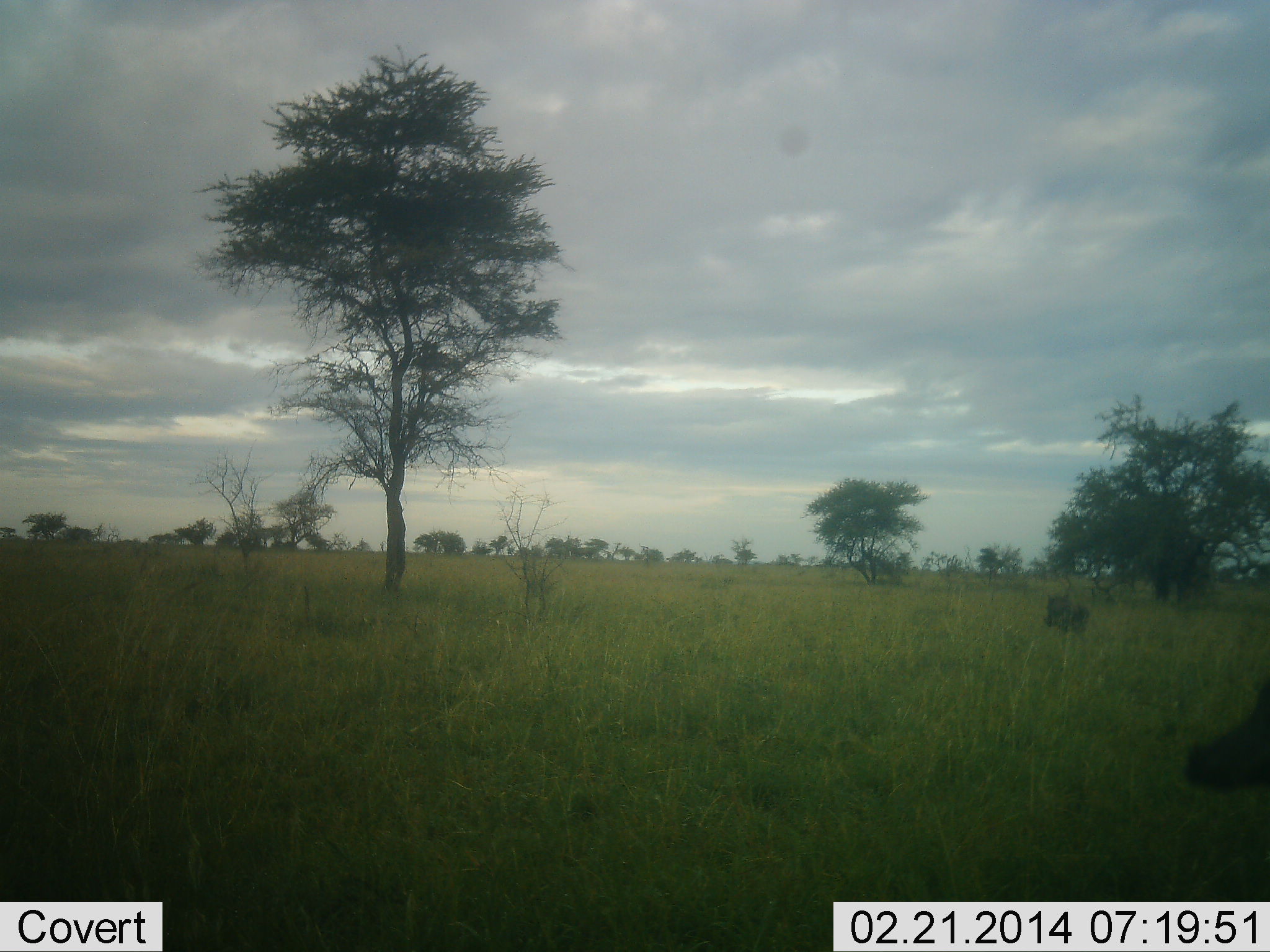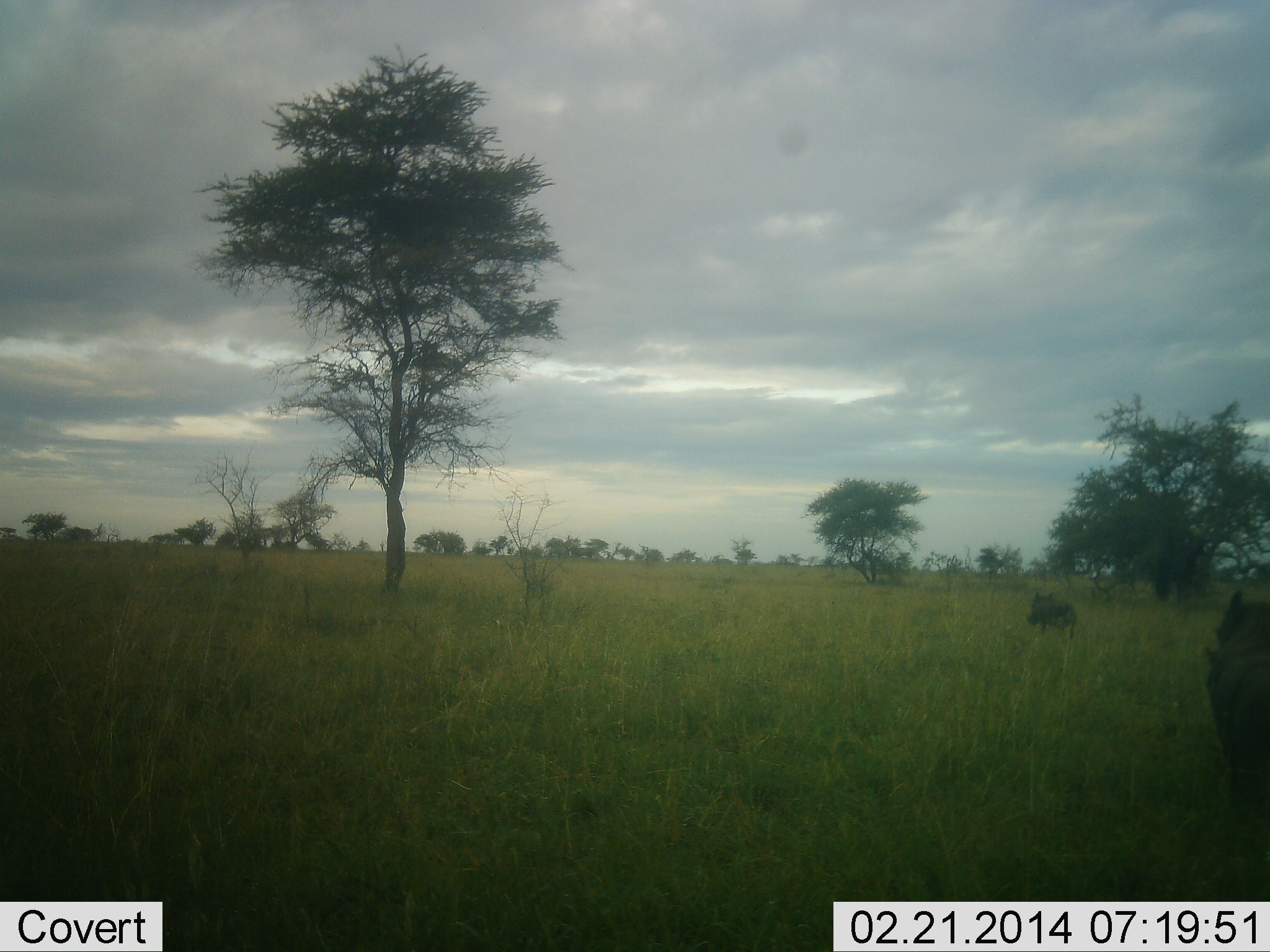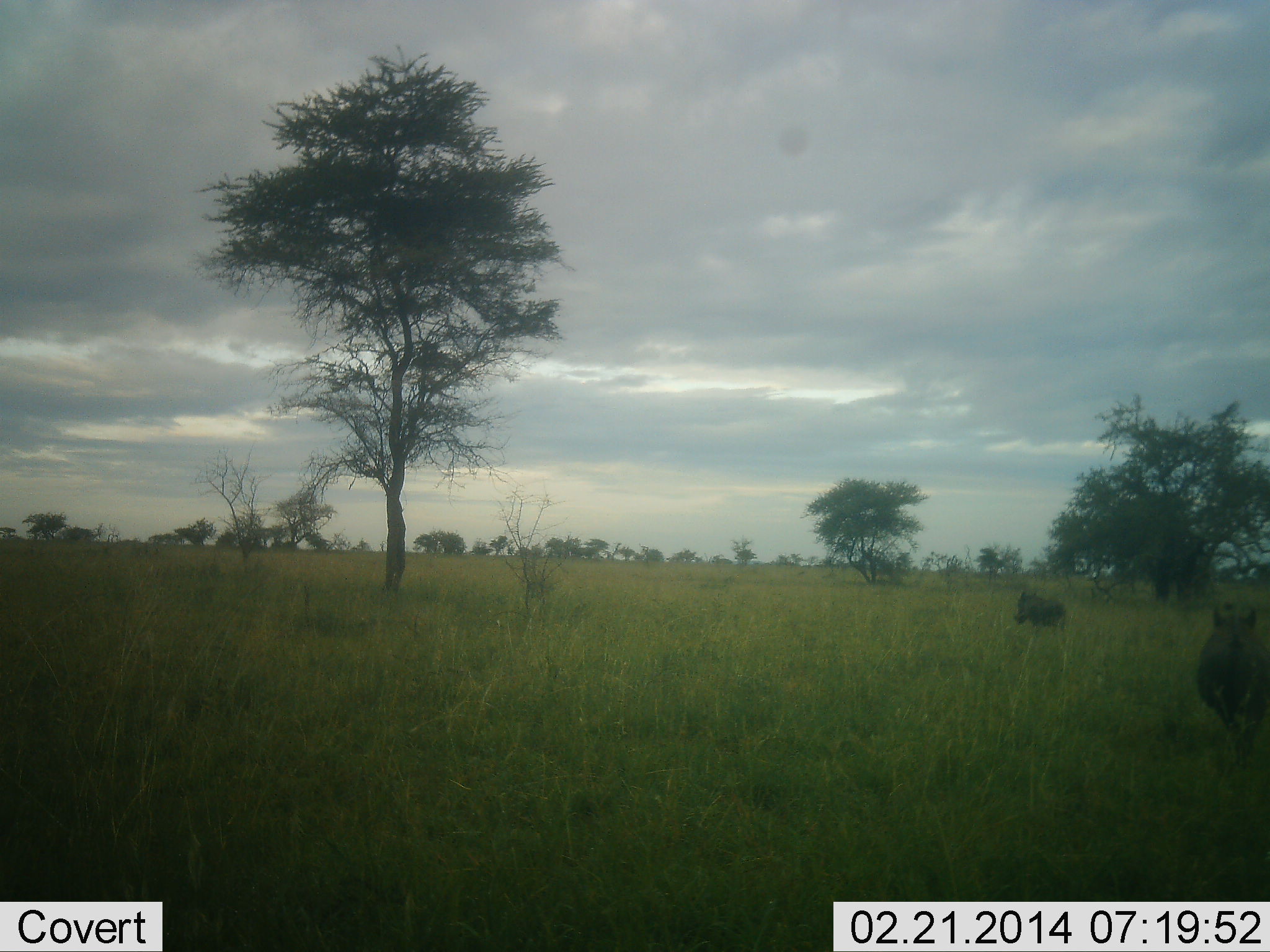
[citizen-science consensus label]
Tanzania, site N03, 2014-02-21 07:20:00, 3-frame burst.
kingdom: Animalia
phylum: Chordata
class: Mammalia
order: Artiodactyla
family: Suidae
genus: Phacochoerus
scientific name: Phacochoerus africanus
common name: warthog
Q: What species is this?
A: Warthog (Phacochoerus africanus).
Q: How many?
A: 2.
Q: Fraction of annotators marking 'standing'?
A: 0%.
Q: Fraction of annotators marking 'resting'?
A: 0%.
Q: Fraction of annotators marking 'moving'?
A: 100%.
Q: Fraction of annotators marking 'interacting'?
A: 0%.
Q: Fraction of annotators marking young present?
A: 0%.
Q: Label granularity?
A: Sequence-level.